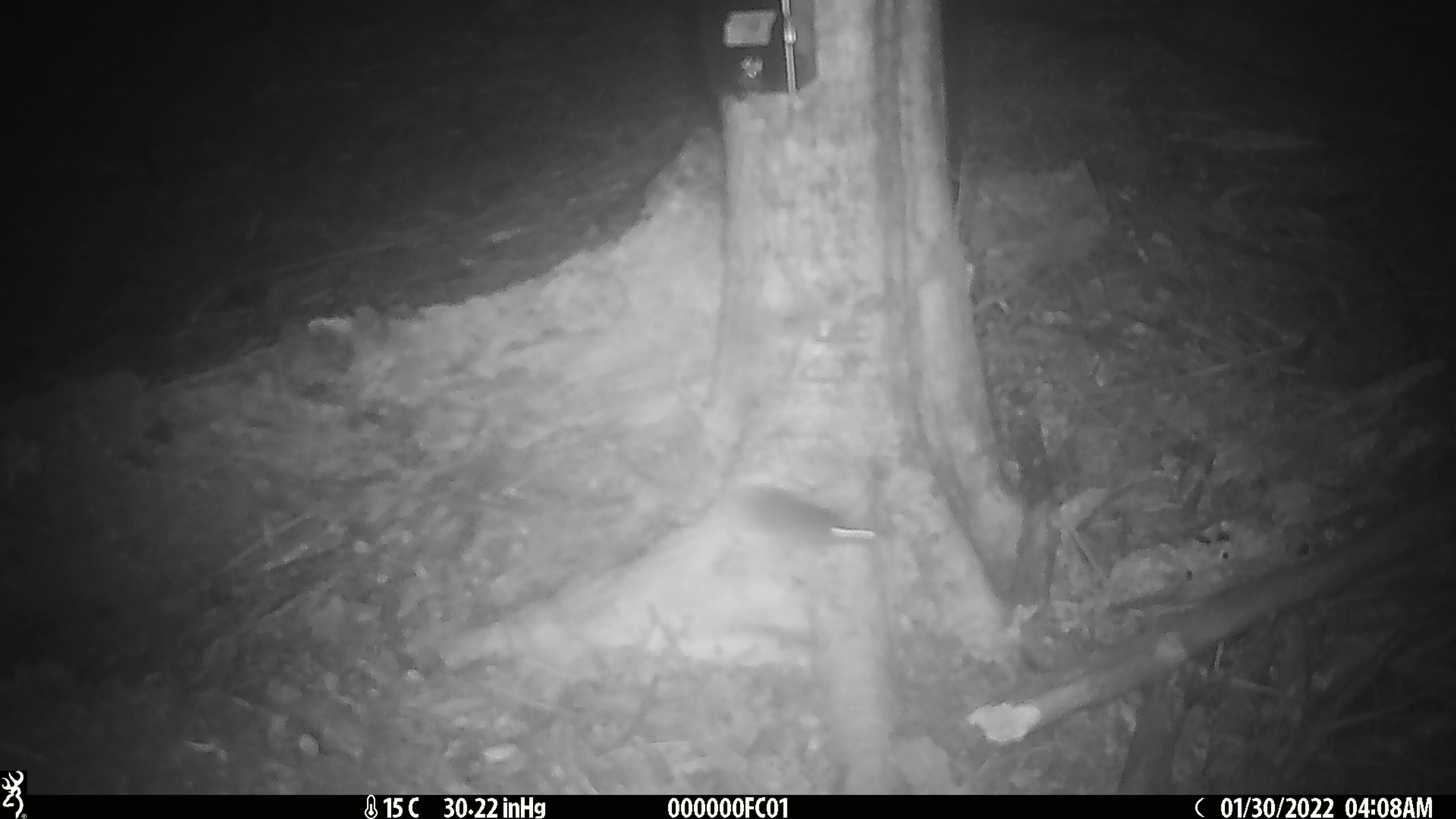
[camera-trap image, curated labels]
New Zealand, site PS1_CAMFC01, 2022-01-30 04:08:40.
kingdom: Animalia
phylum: Chordata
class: Mammalia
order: Rodentia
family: Muridae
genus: Mus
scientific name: Mus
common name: mouse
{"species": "mouse (Mus)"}